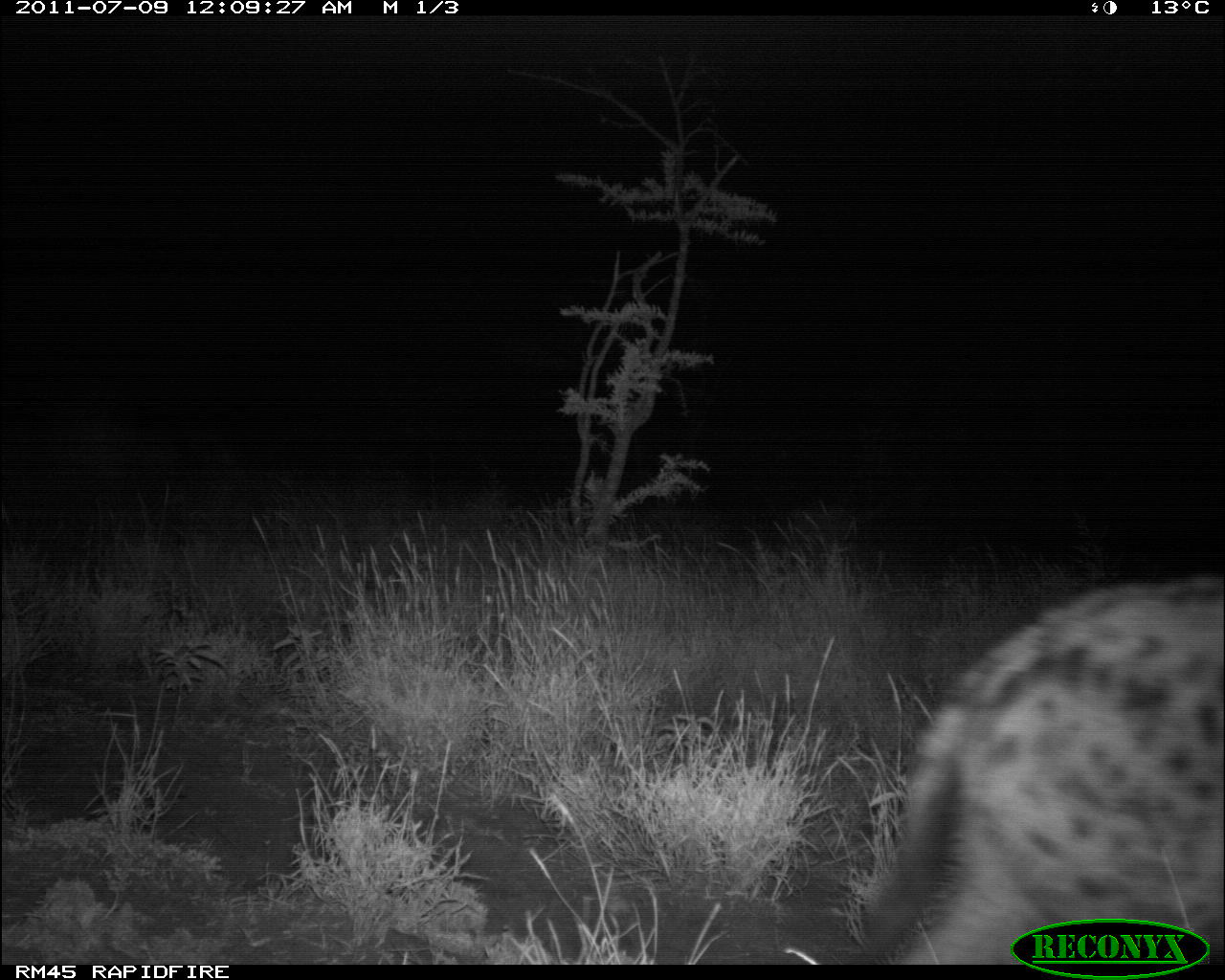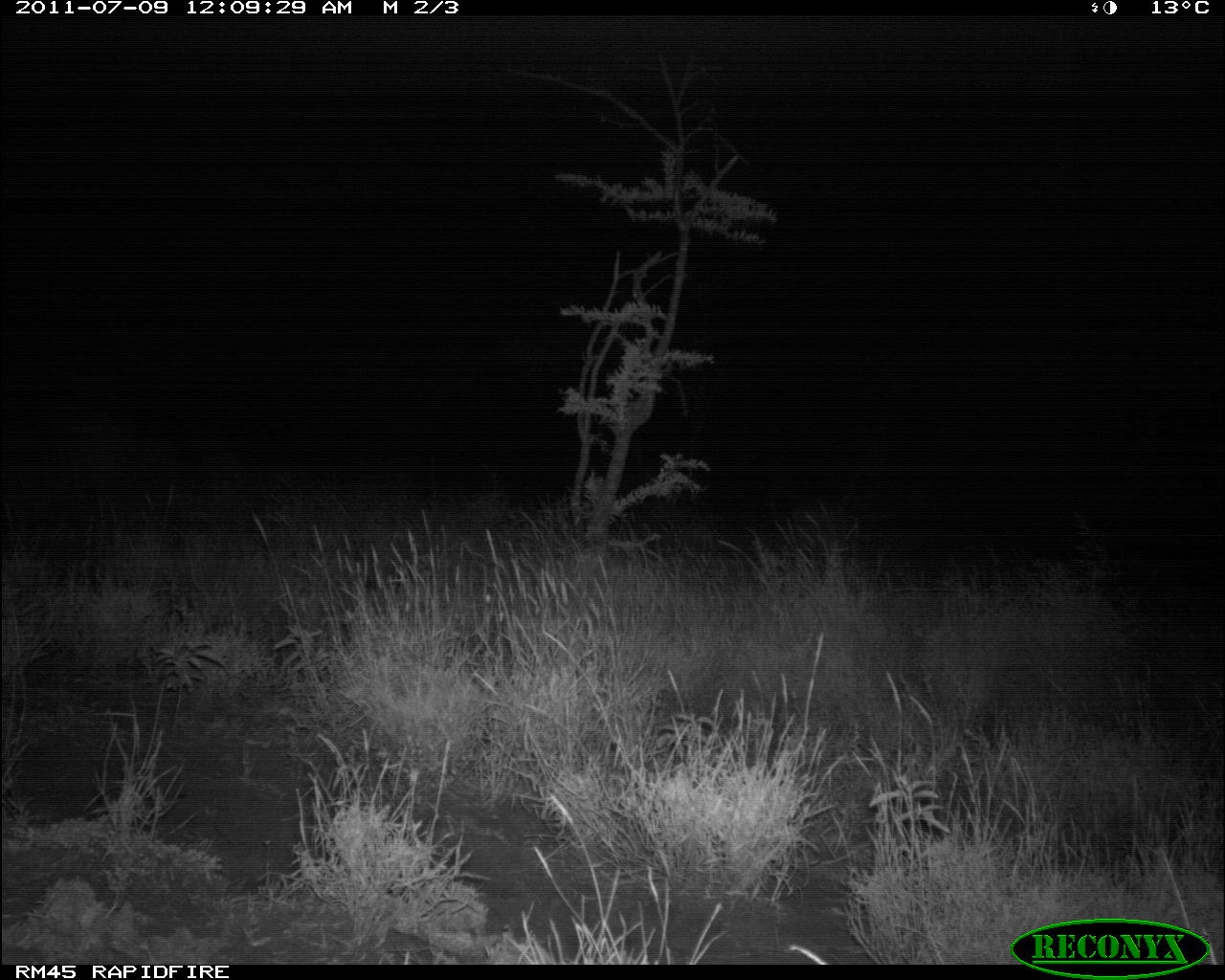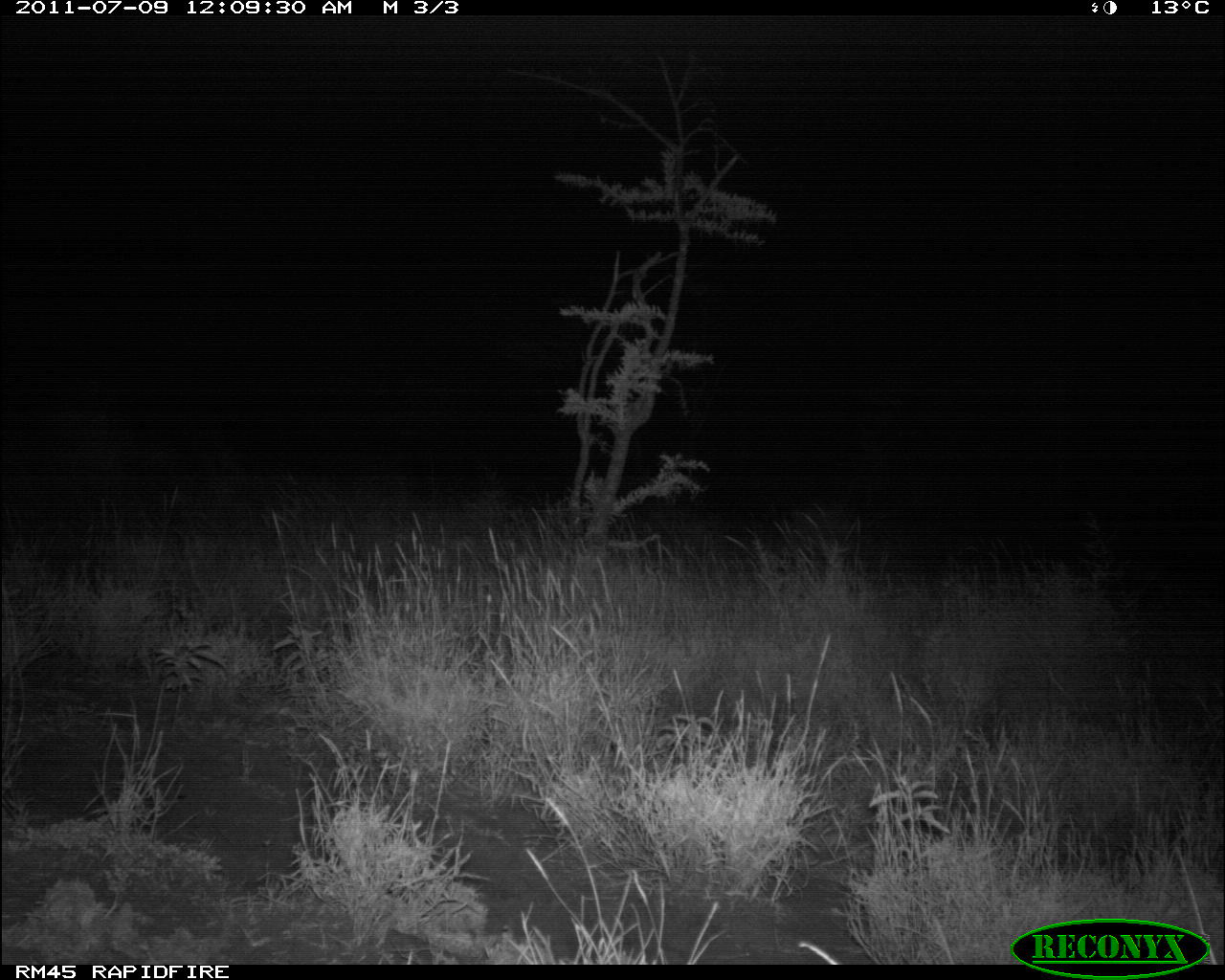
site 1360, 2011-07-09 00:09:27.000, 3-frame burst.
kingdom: Animalia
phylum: Chordata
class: Mammalia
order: Carnivora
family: Hyaenidae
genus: Crocuta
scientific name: Crocuta crocuta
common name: spotted hyena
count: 1